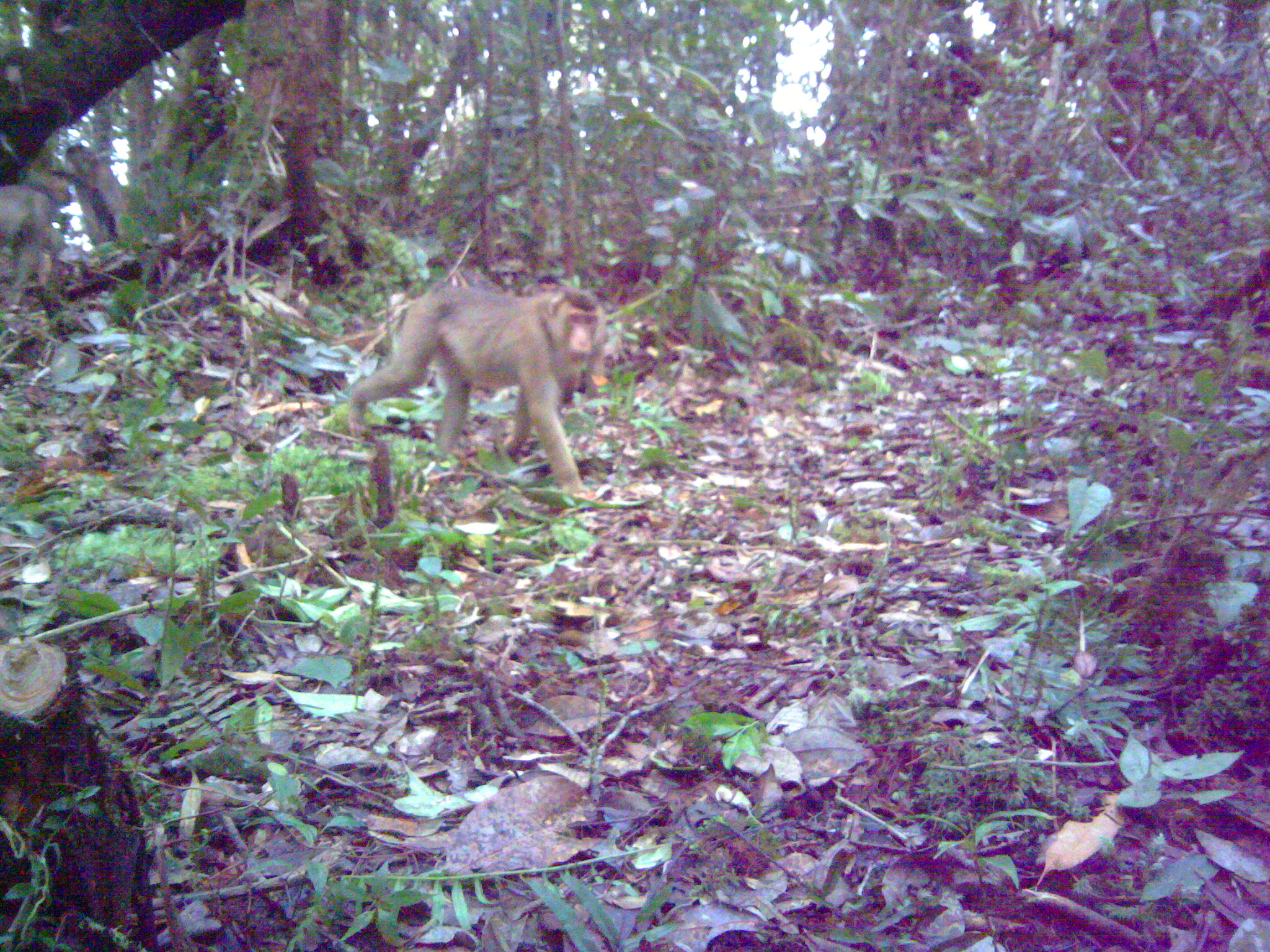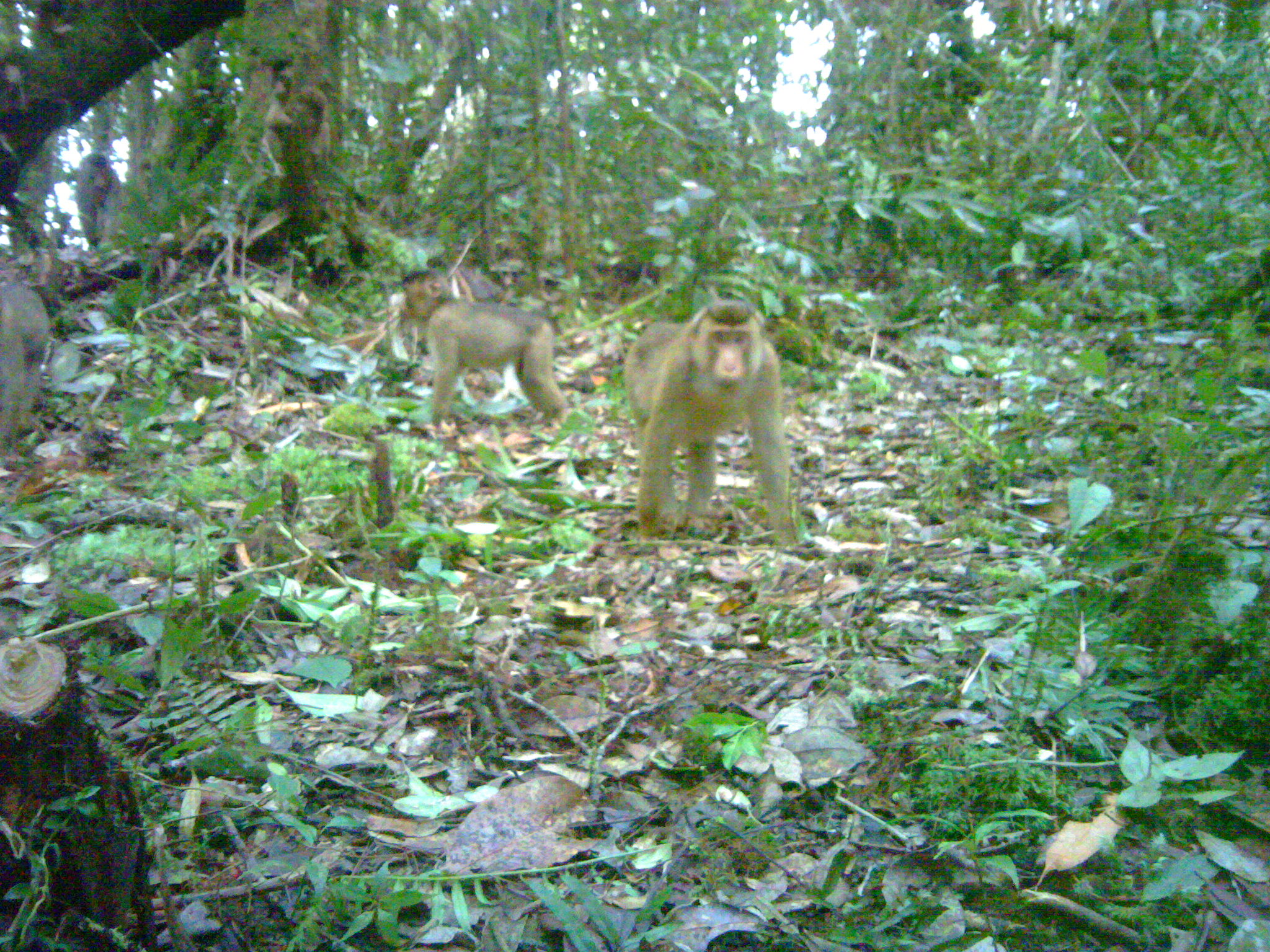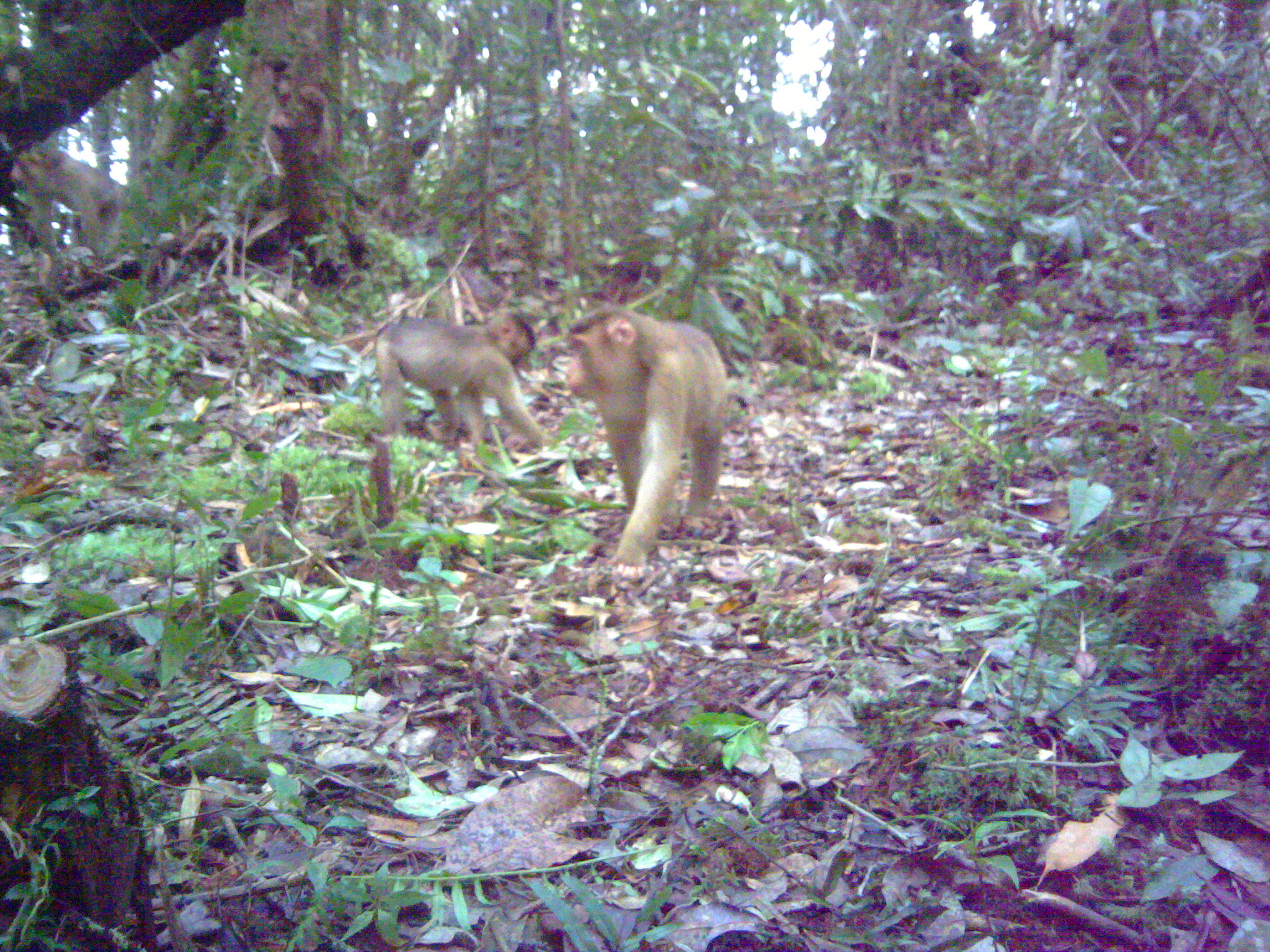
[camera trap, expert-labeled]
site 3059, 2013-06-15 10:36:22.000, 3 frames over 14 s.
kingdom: Animalia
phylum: Chordata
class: Mammalia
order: Primates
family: Cercopithecidae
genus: Macaca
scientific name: Macaca nemestrina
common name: southern pig-tailed macaque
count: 4